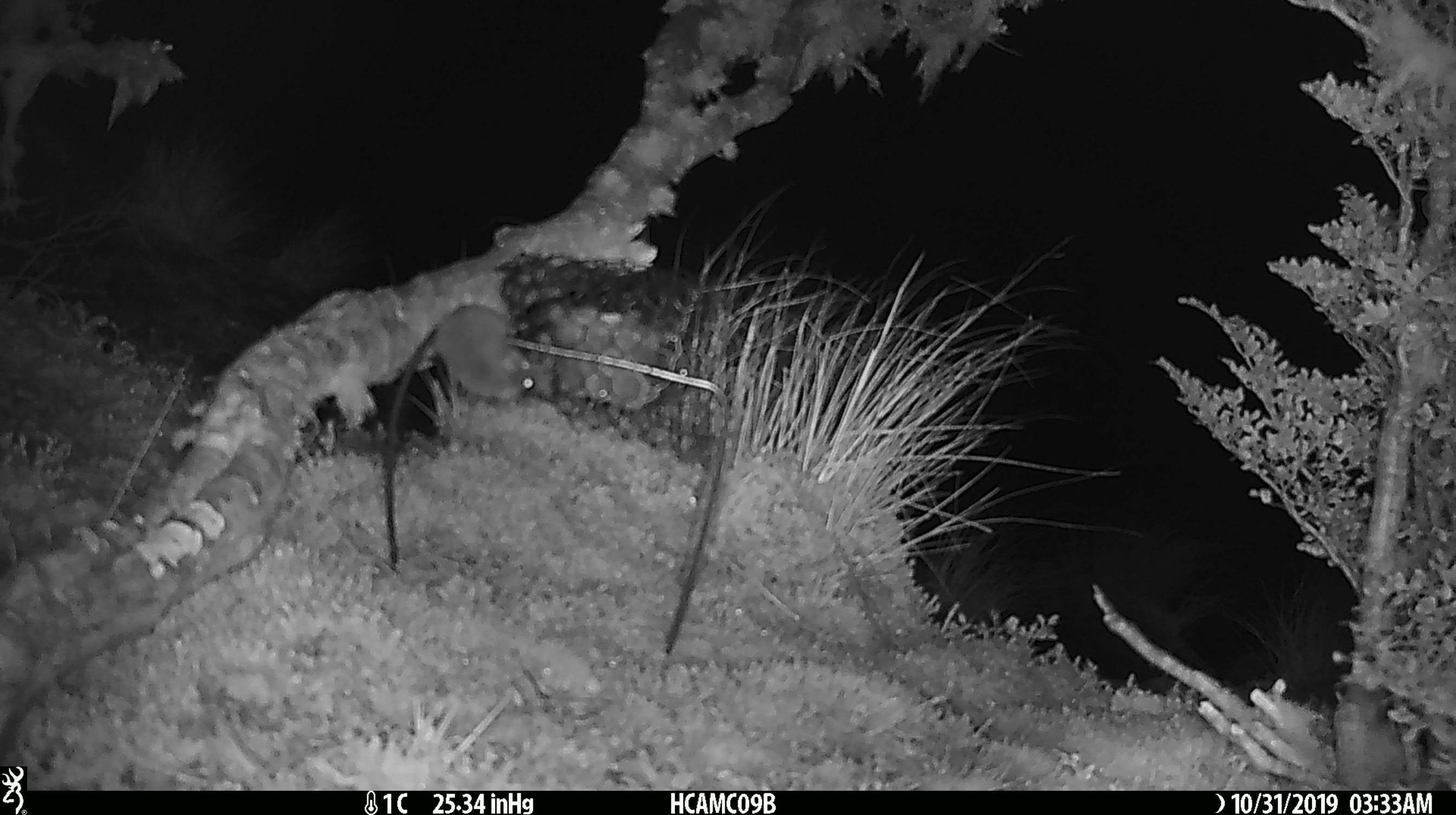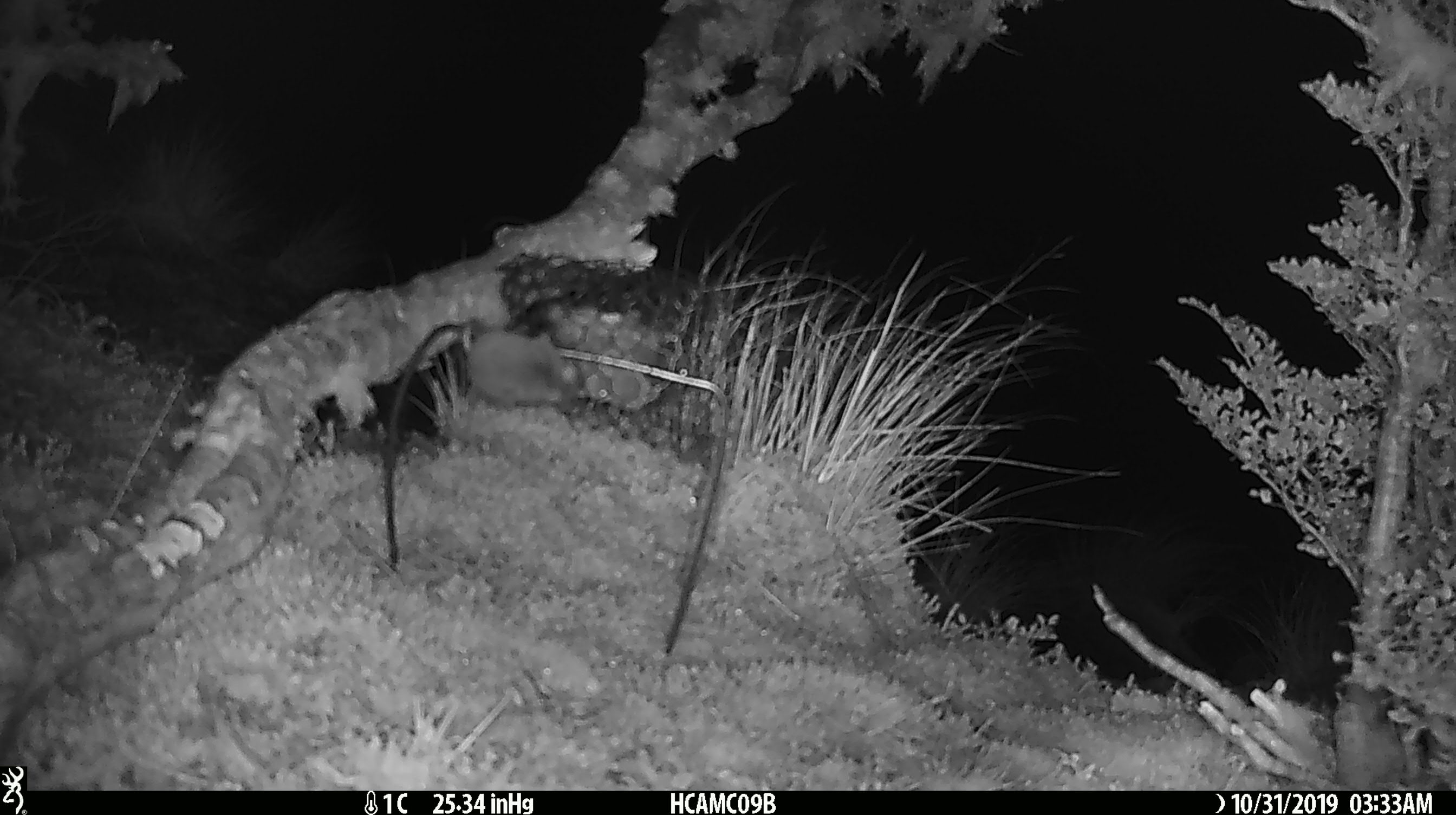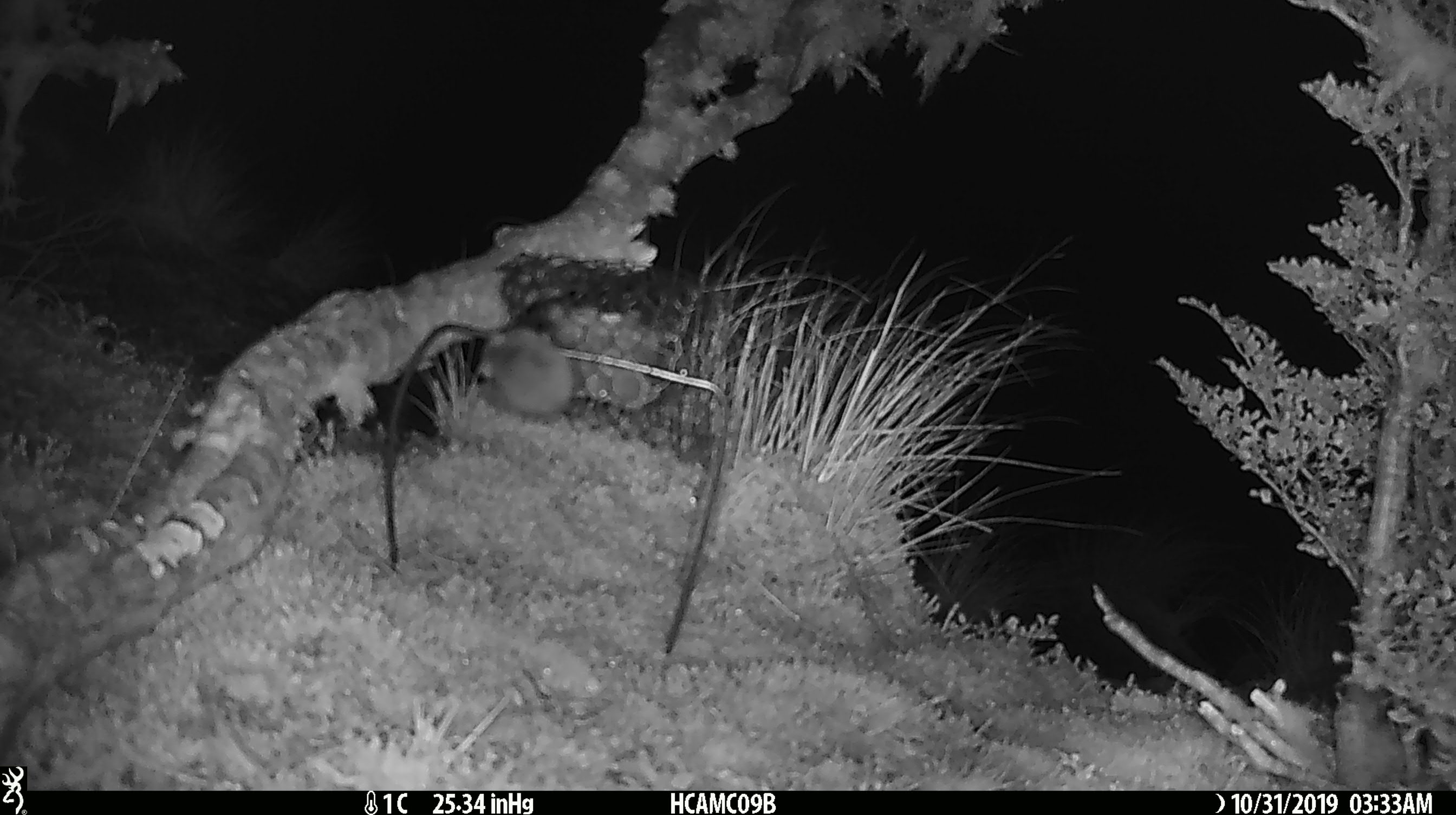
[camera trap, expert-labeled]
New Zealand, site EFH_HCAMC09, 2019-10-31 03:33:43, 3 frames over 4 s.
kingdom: Animalia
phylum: Chordata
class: Mammalia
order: Rodentia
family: Muridae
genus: Mus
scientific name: Mus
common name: mouse